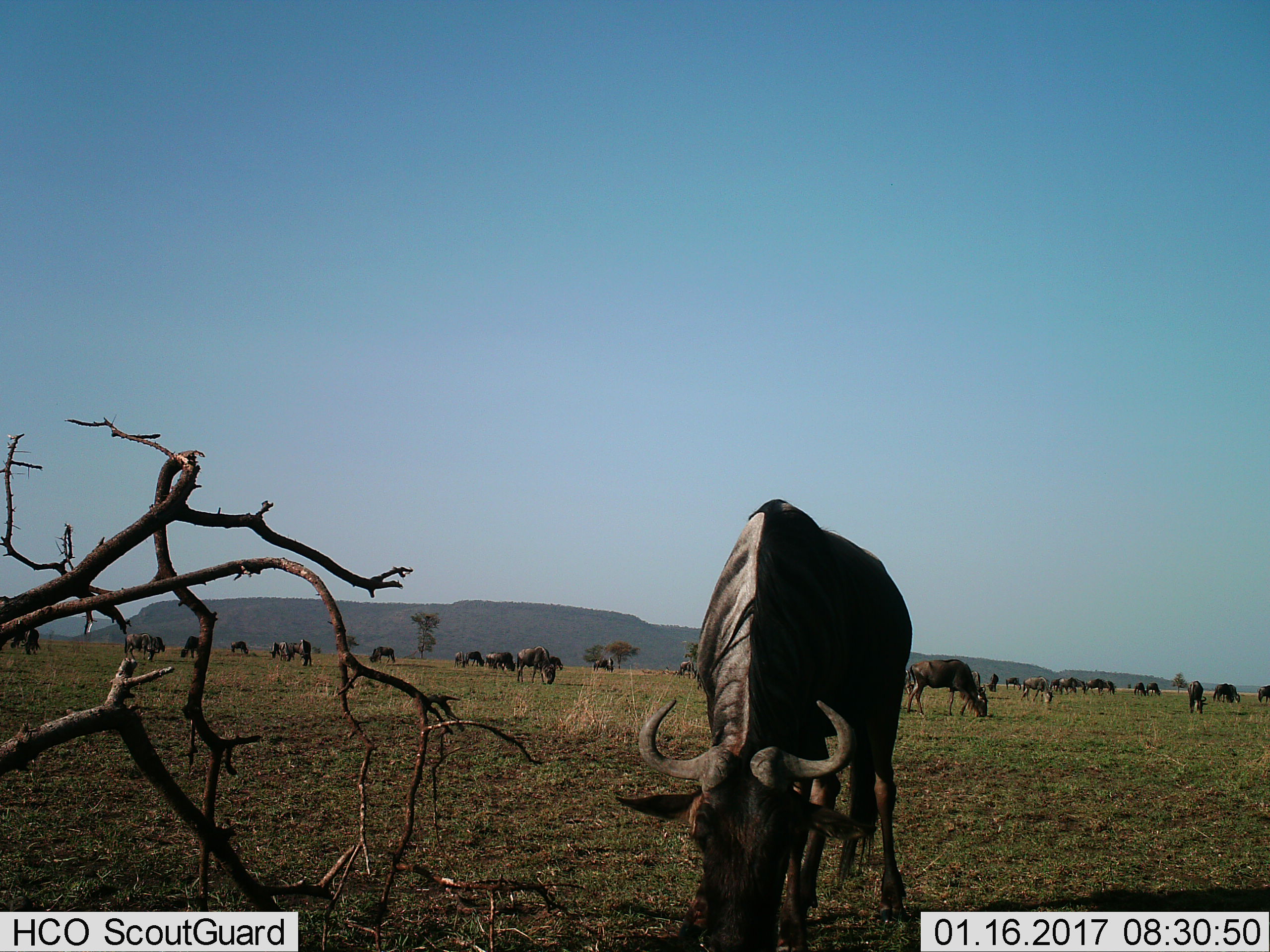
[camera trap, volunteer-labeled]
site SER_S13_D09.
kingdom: Animalia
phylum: Chordata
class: Mammalia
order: Artiodactyla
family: Bovidae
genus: Connochaetes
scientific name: Connochaetes taurinus taurinus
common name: blue wildebeest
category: wildebeestblue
Wildebeestblue (blue wildebeest) (Connochaetes taurinus taurinus), count 11-50. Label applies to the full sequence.